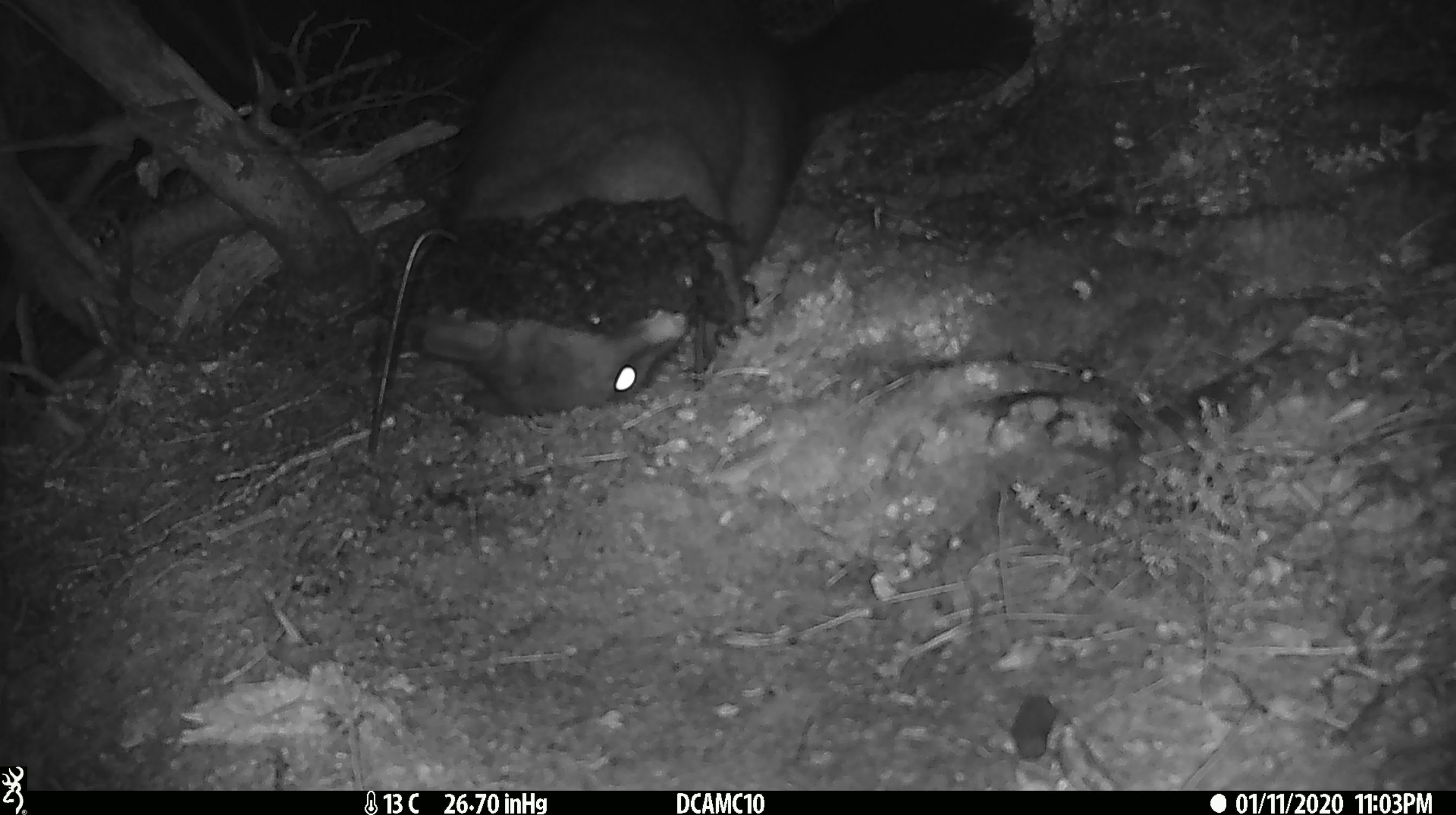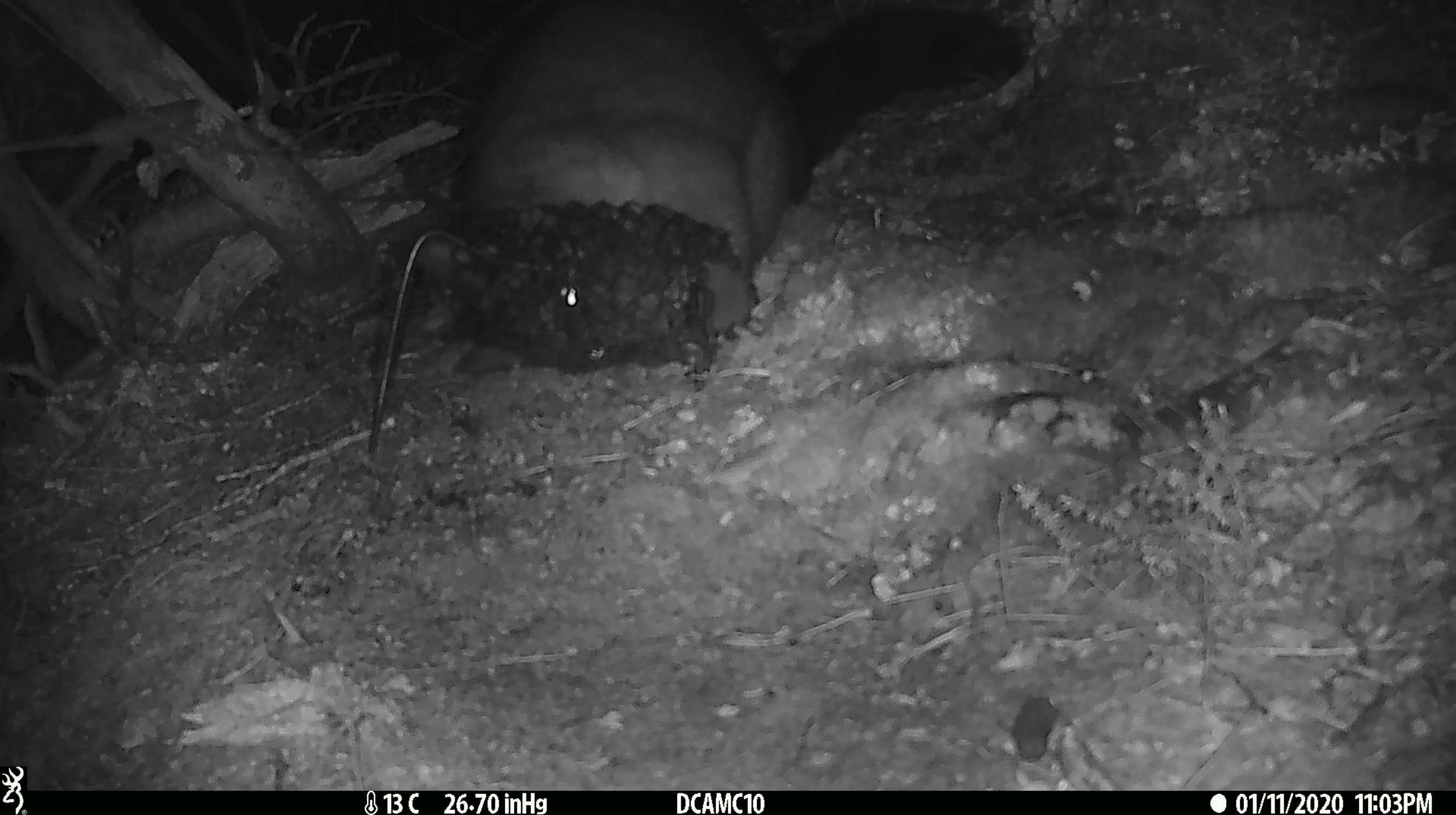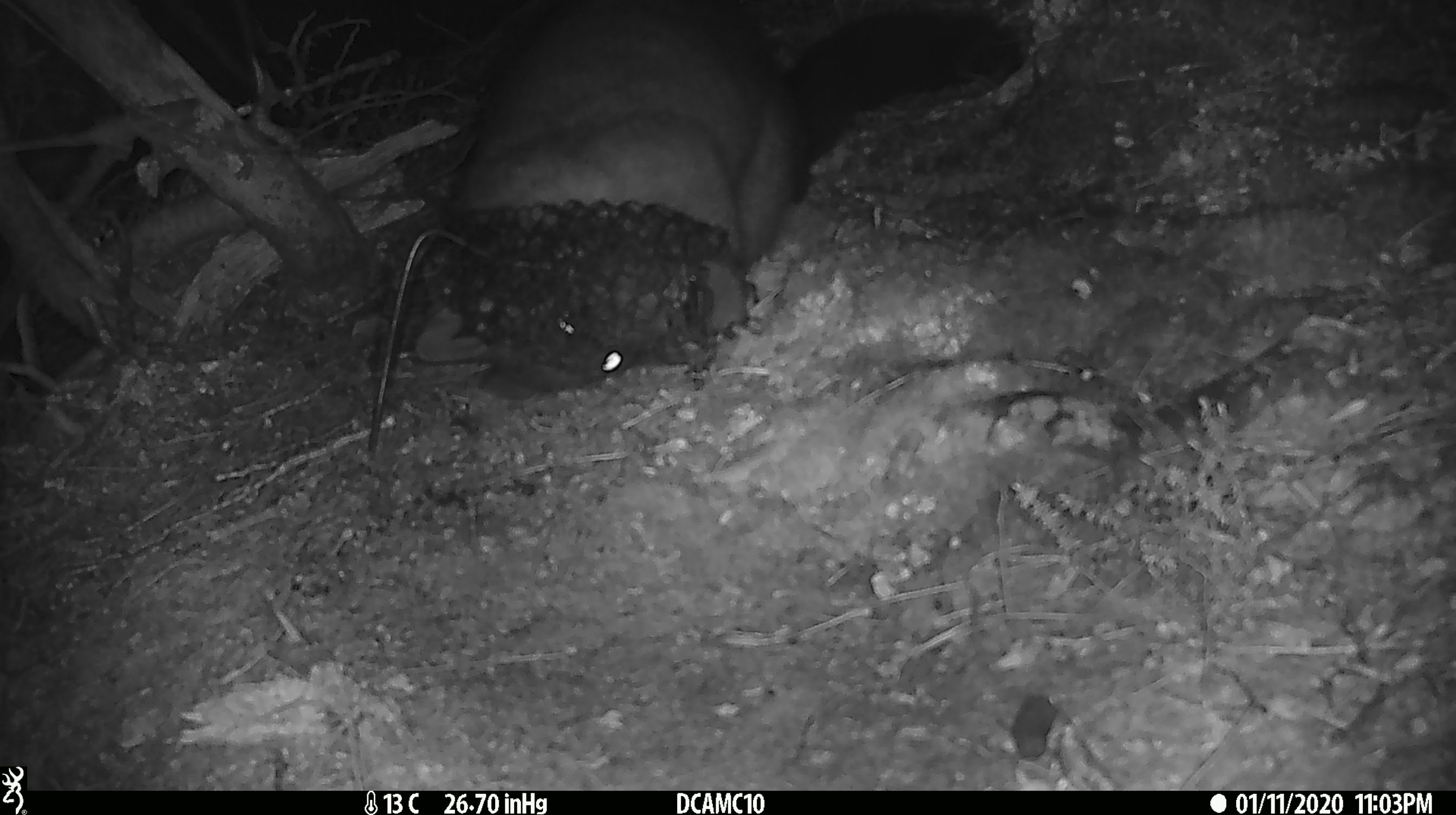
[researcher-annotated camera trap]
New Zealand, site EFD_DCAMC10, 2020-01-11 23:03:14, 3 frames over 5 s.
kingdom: Animalia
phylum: Chordata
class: Mammalia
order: Diprotodontia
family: Phalangeridae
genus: Trichosurus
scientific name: Trichosurus vulpecula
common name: common brushtail possum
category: possum